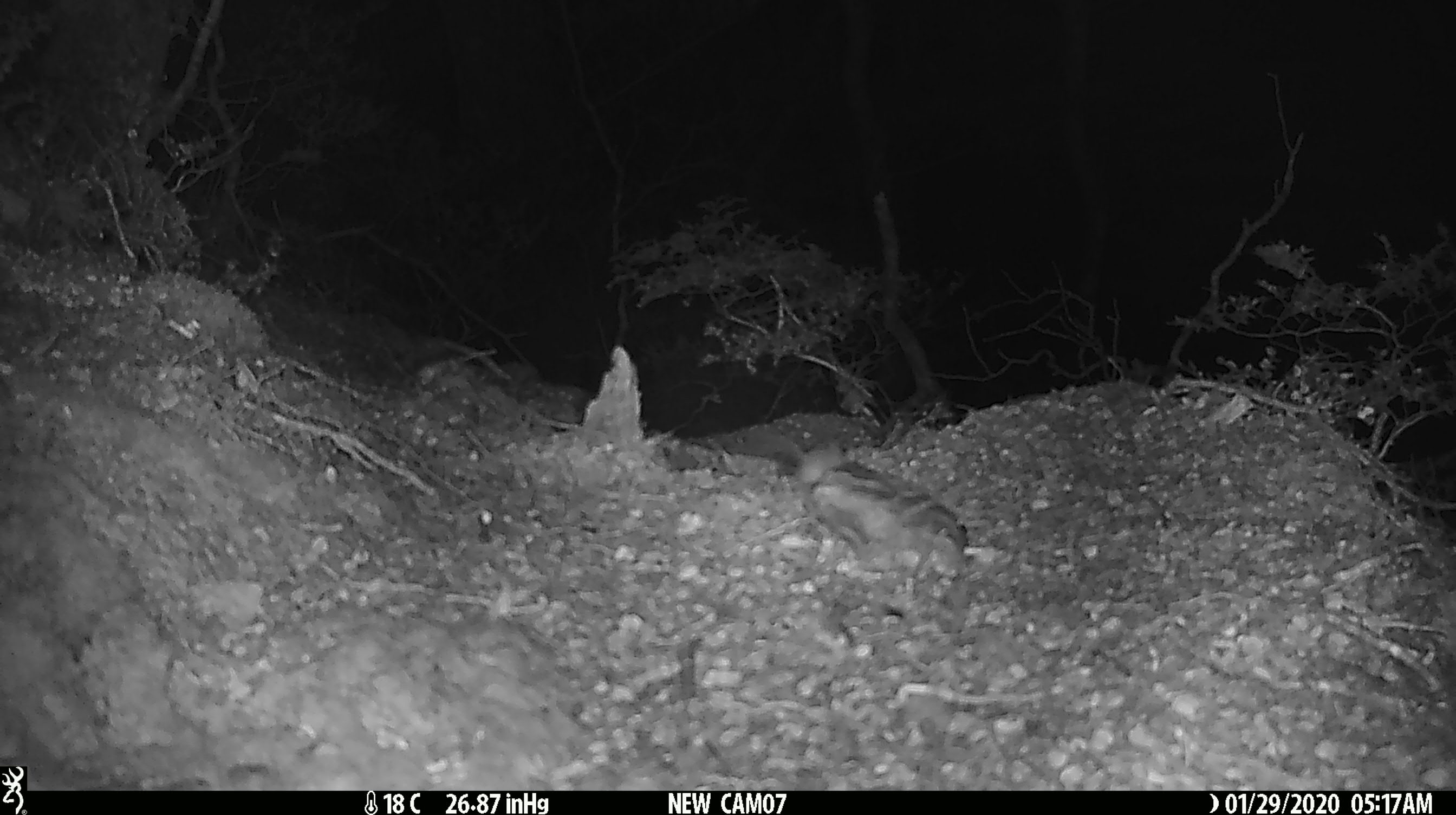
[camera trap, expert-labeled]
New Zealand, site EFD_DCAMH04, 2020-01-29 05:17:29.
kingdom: Animalia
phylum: Chordata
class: Mammalia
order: Rodentia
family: Muridae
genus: Mus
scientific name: Mus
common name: mouse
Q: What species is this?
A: Mouse (Mus).